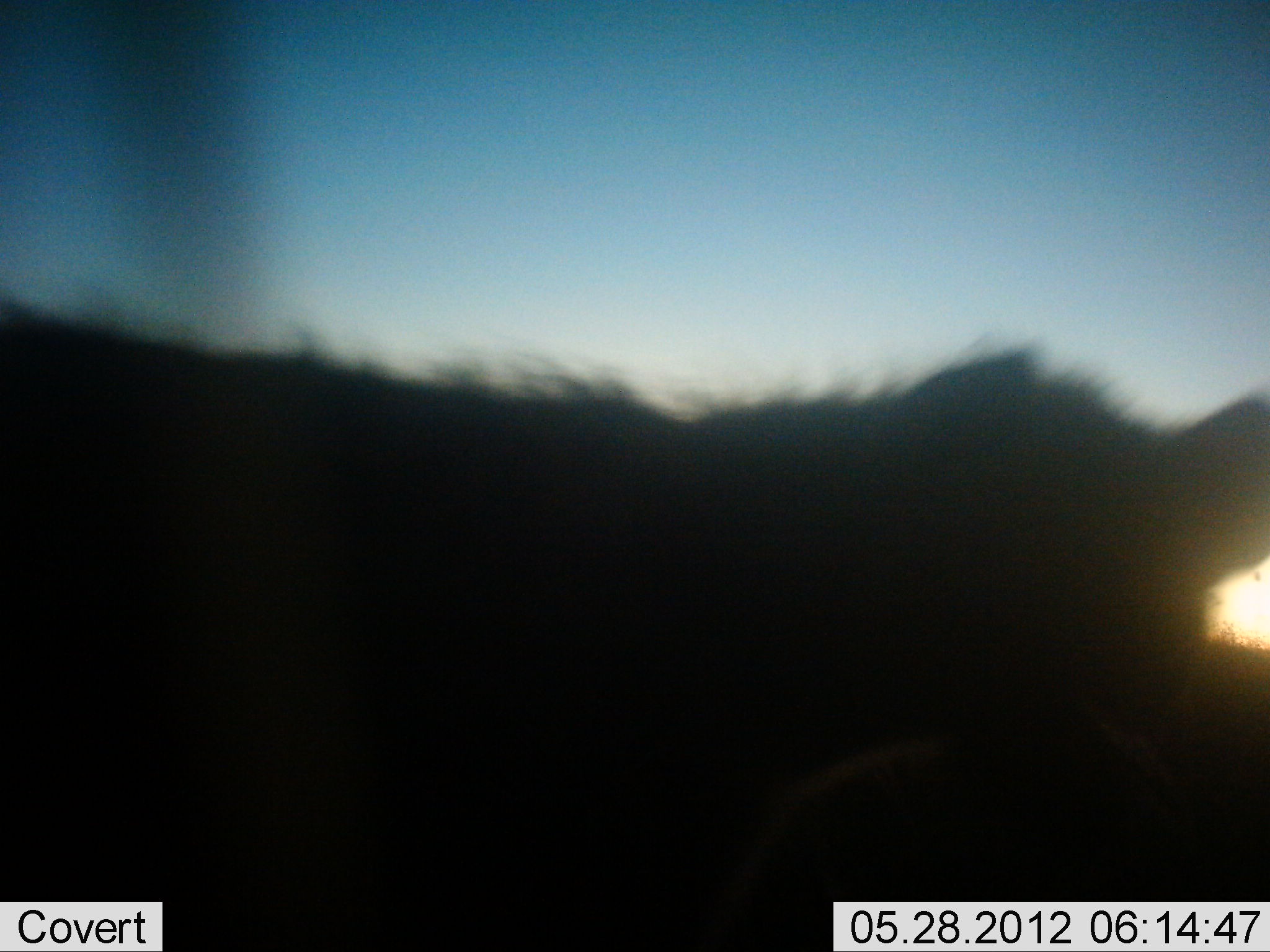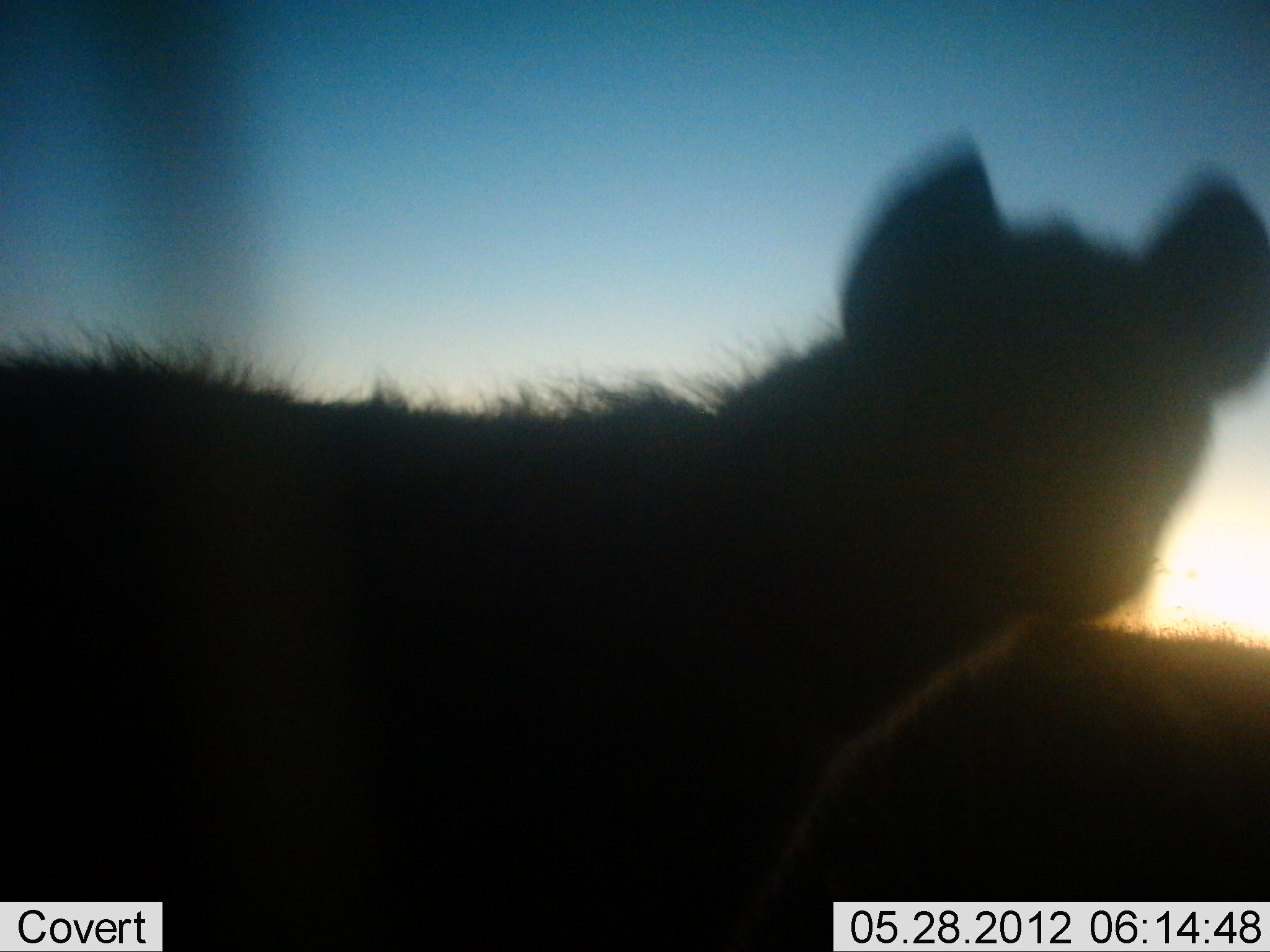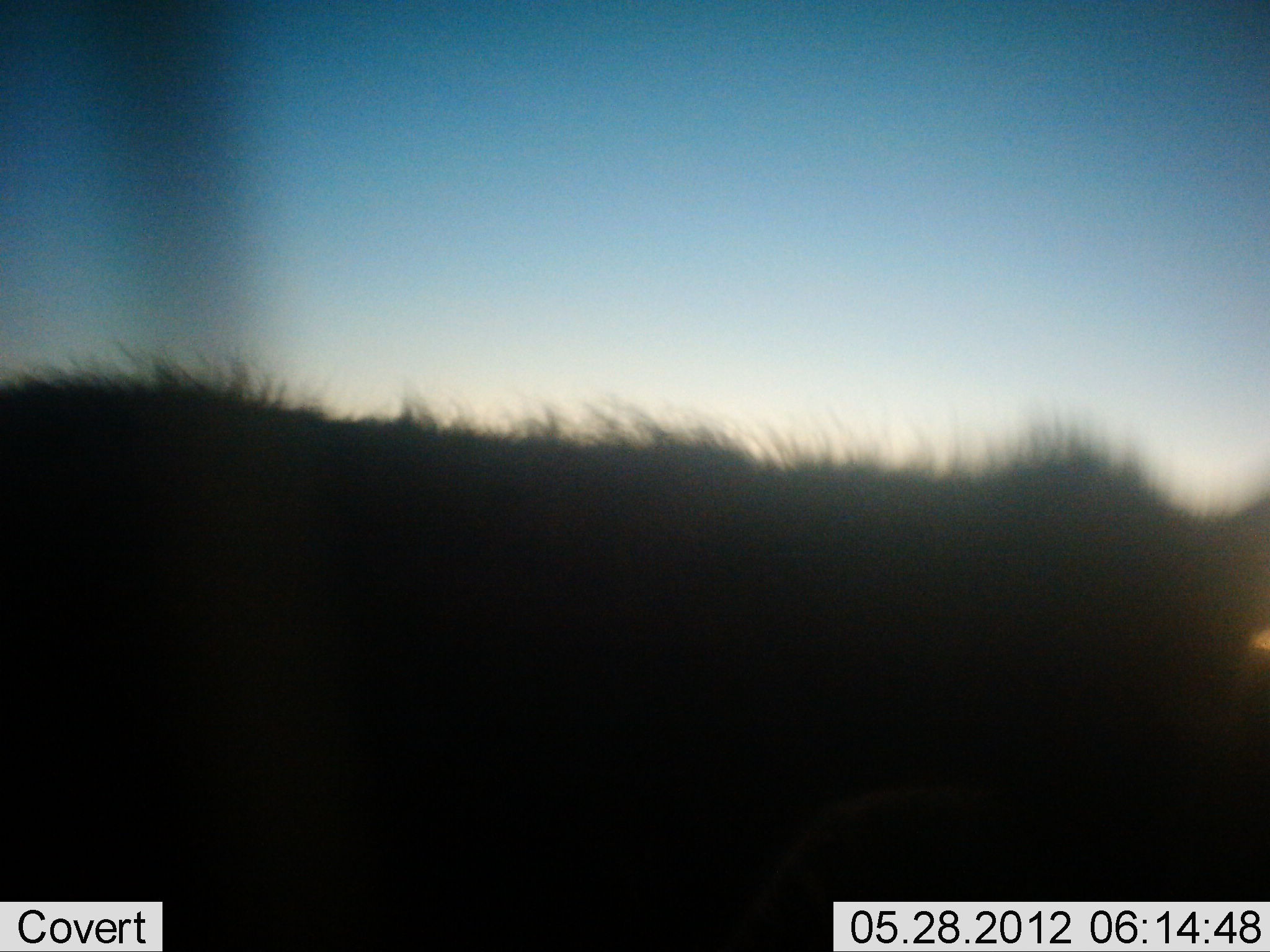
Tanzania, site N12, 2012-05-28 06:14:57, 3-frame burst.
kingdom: Animalia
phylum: Chordata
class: Mammalia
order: Carnivora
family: Hyaenidae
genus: Crocuta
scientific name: Crocuta crocuta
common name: spotted hyena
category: hyenaspotted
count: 1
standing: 100%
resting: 0%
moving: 0%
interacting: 0%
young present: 0%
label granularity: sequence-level